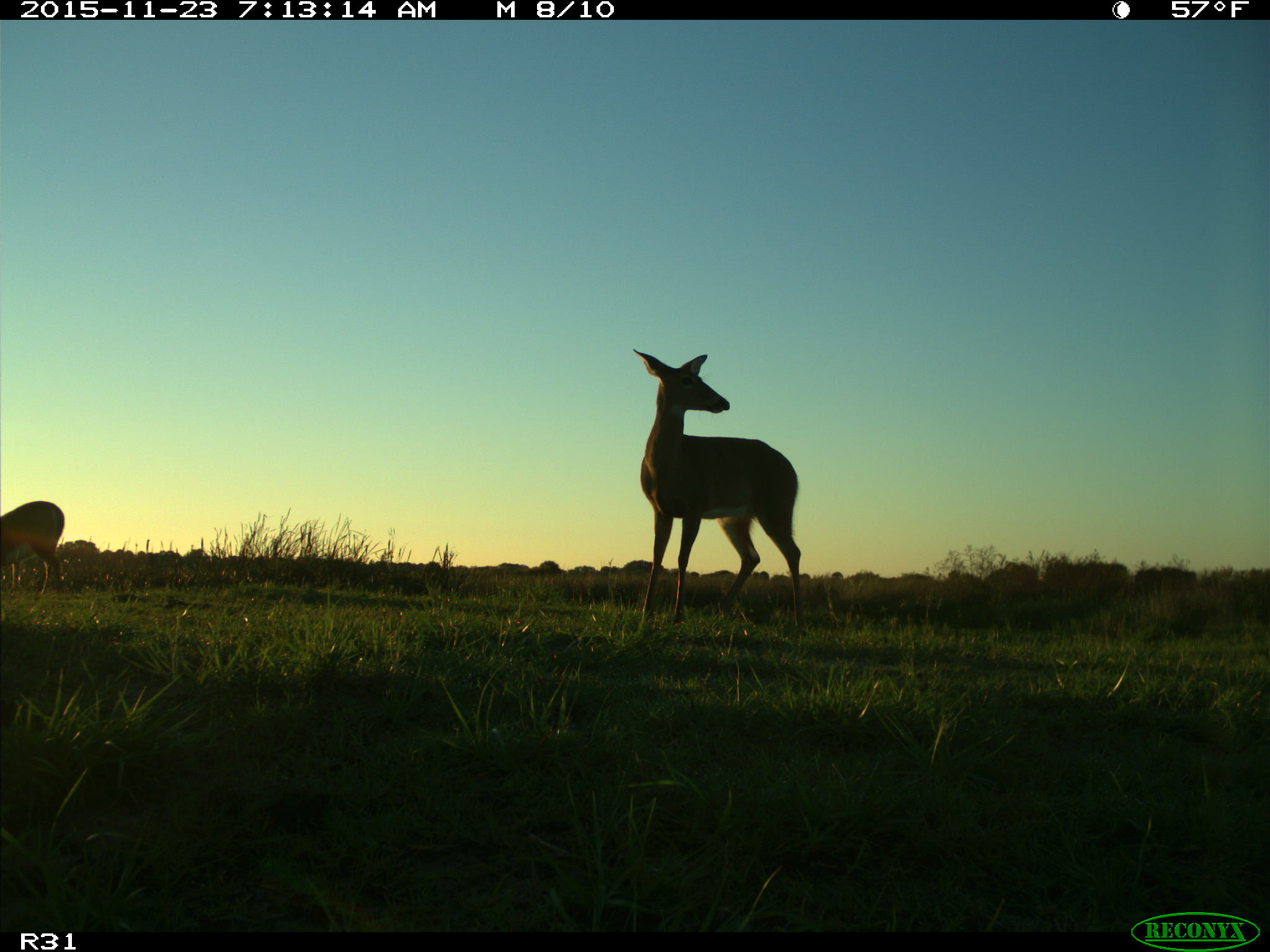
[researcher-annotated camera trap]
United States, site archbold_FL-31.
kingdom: Animalia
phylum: Chordata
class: Mammalia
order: Artiodactyla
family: Cervidae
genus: Odocoileus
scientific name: Odocoileus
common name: deer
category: unidentified deer